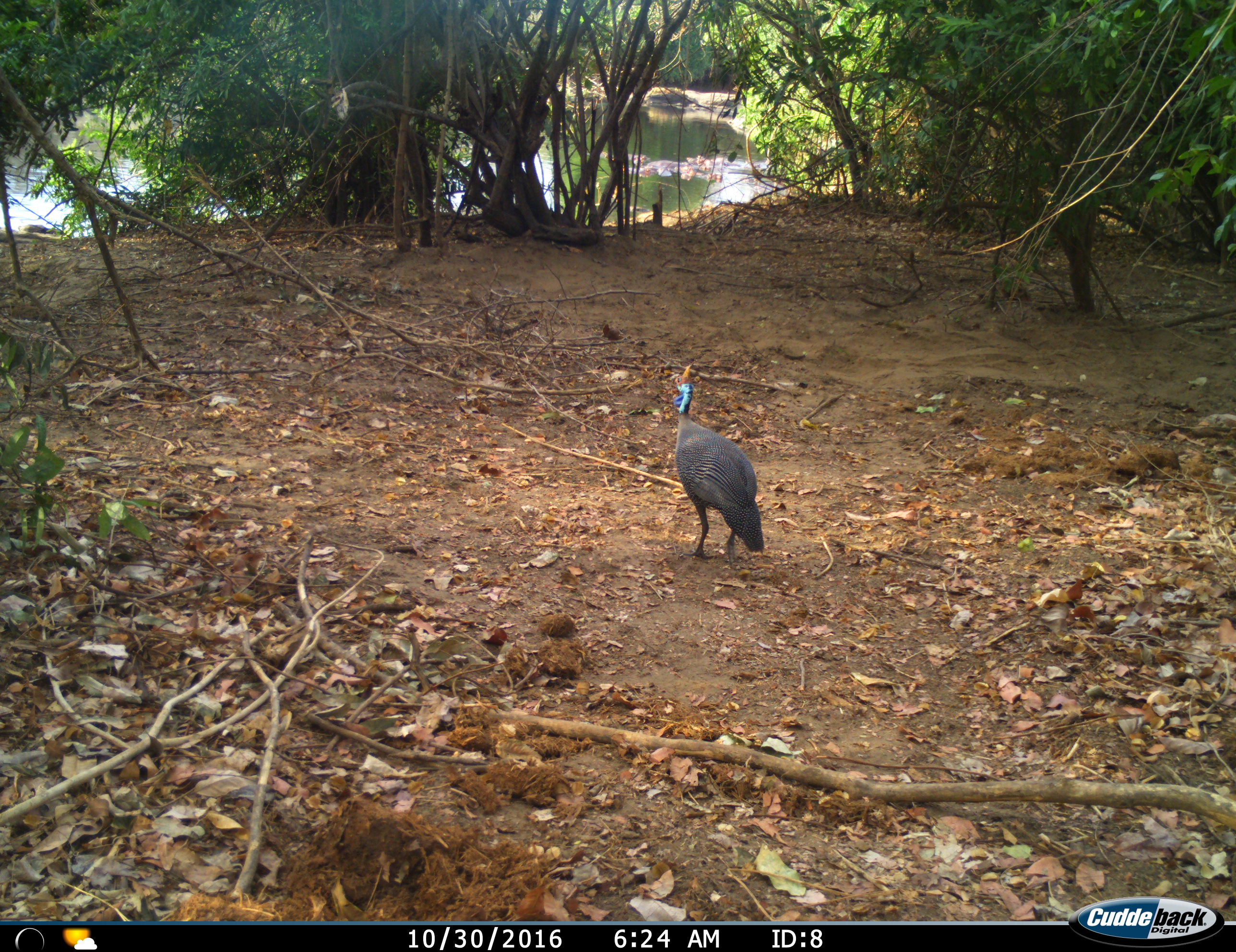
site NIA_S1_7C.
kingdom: Animalia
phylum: Chordata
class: Aves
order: Galliformes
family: Numididae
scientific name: Numididae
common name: guineafowl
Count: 1.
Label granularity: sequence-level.